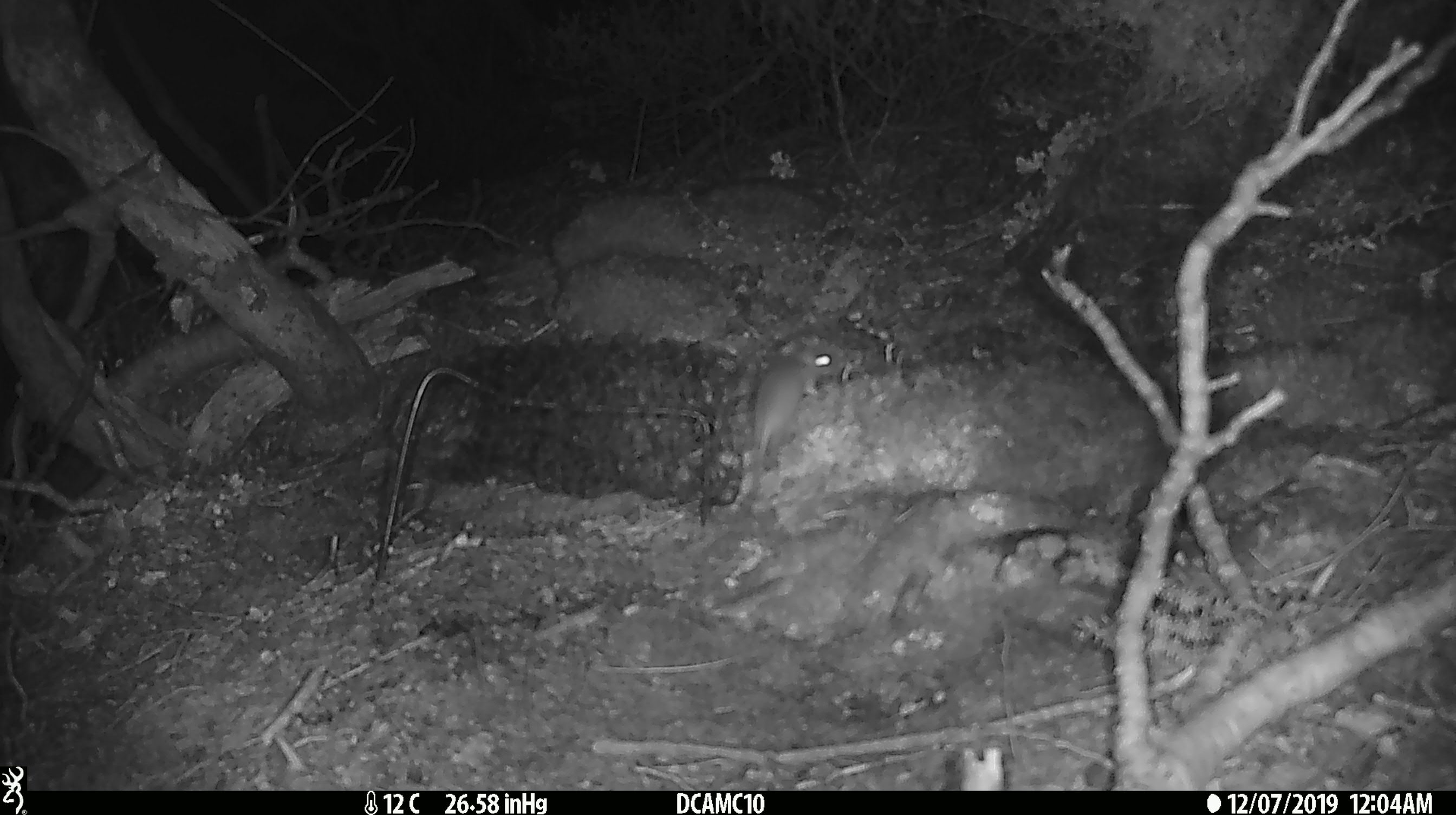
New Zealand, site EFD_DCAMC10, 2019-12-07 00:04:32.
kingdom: Animalia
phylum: Chordata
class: Mammalia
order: Rodentia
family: Muridae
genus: Mus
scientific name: Mus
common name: mouse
Mouse (Mus).